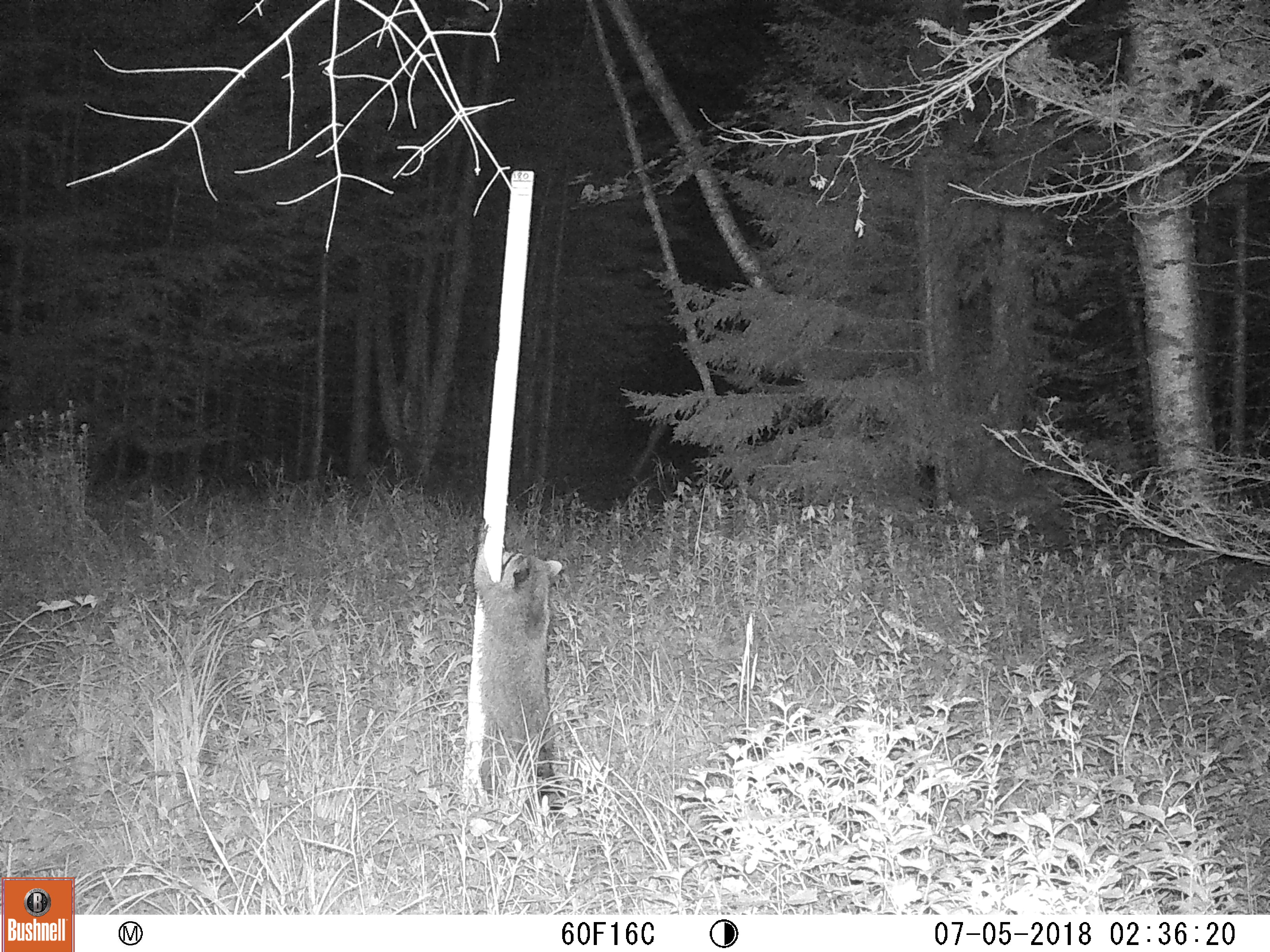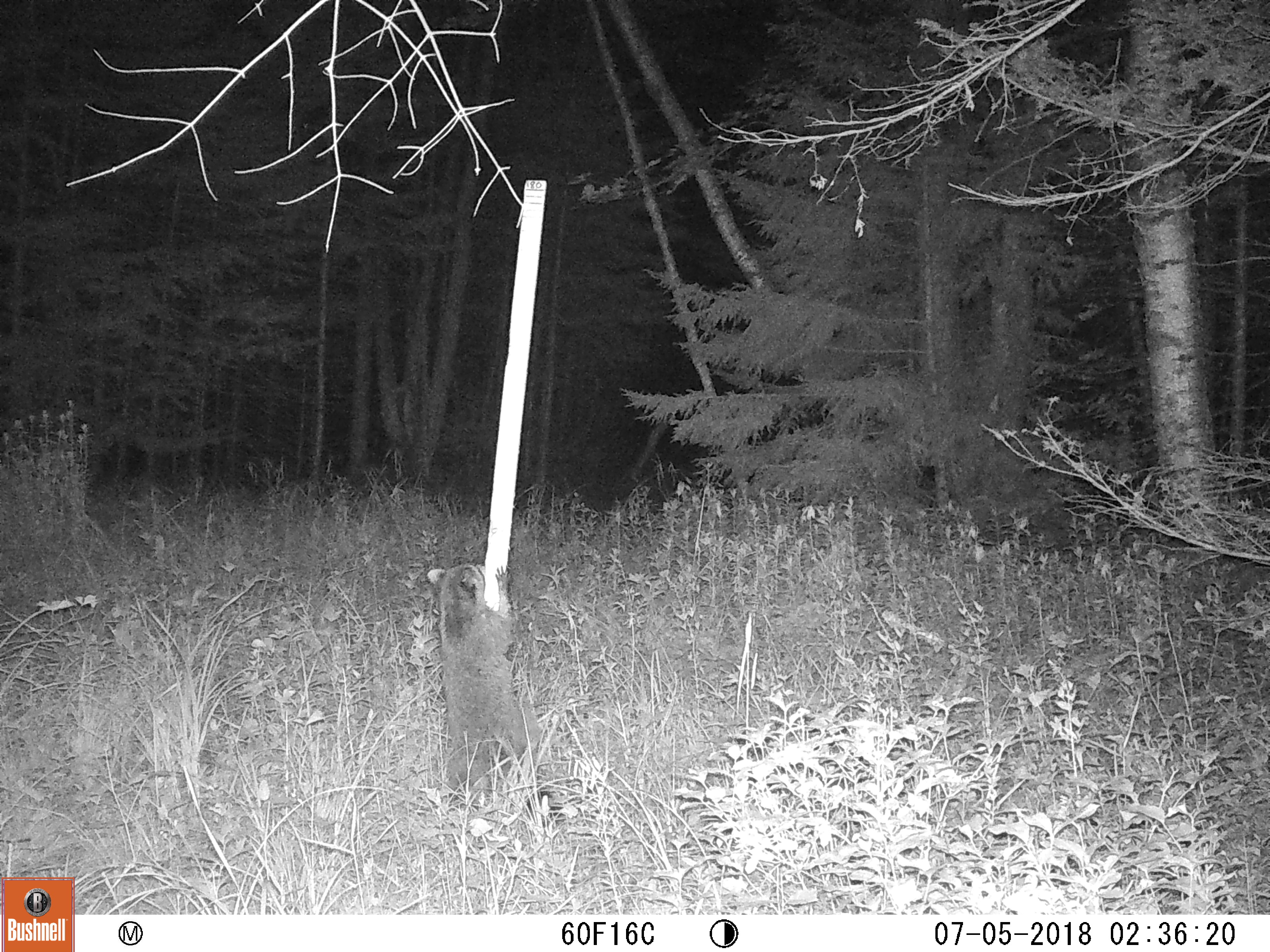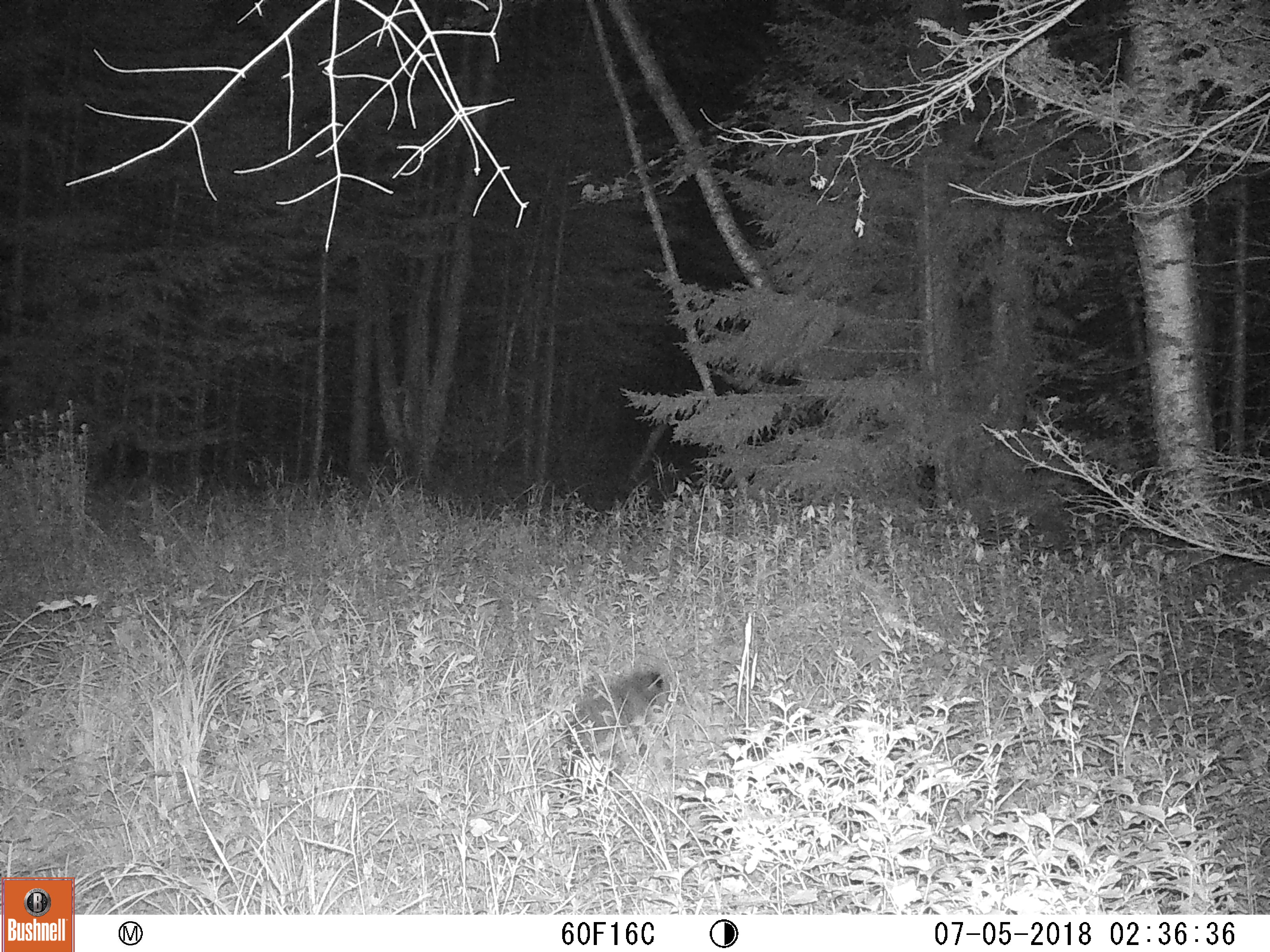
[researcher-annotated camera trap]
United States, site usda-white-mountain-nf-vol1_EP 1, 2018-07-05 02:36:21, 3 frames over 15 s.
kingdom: Animalia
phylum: Chordata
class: Mammalia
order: Carnivora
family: Procyonidae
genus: Procyon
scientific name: Procyon lotor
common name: raccoon